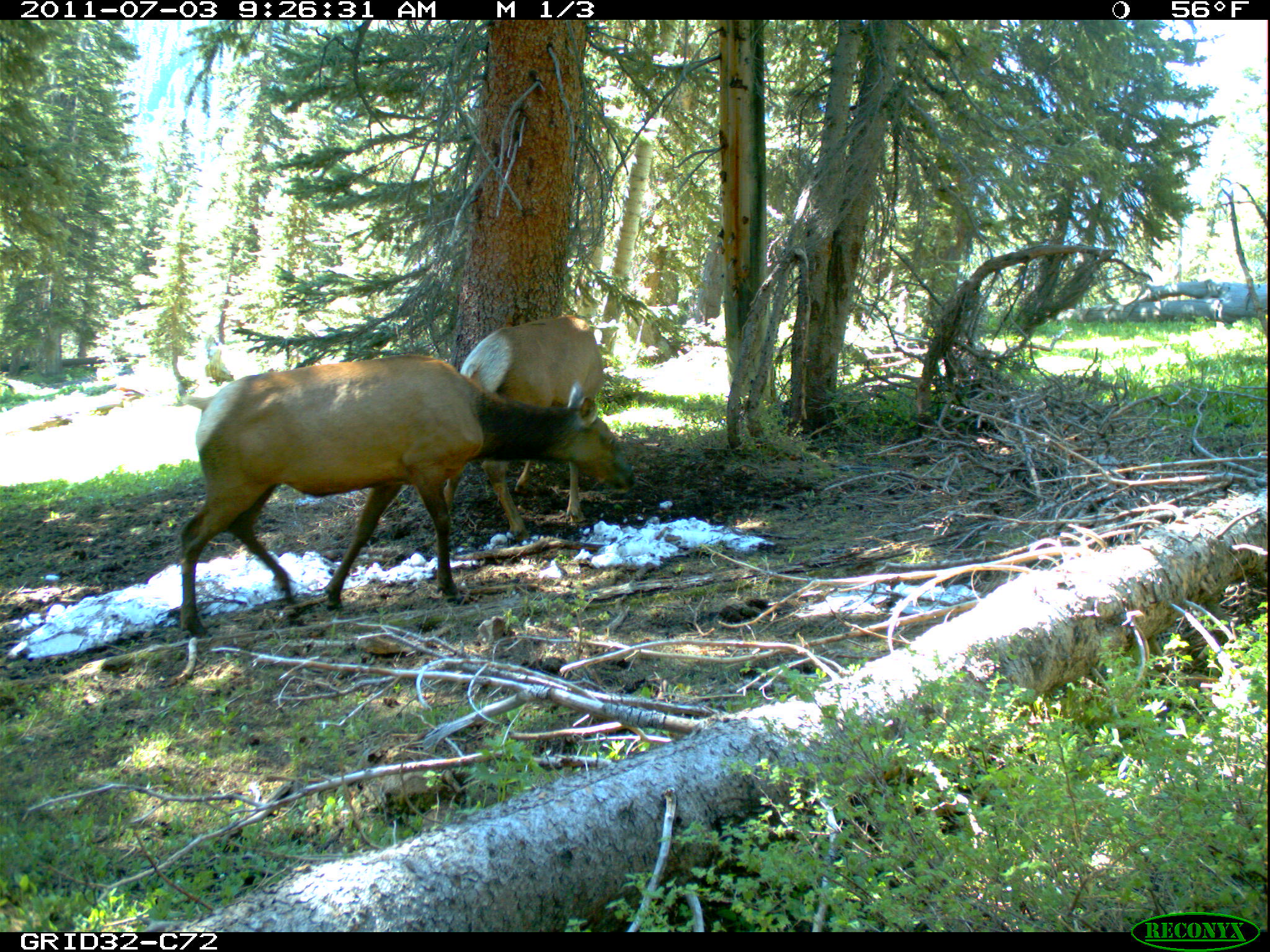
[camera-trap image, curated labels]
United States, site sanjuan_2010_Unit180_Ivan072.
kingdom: Animalia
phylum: Chordata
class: Mammalia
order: Artiodactyla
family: Cervidae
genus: Cervus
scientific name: Cervus elaphus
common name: red deer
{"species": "Cervus elaphus (red deer)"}